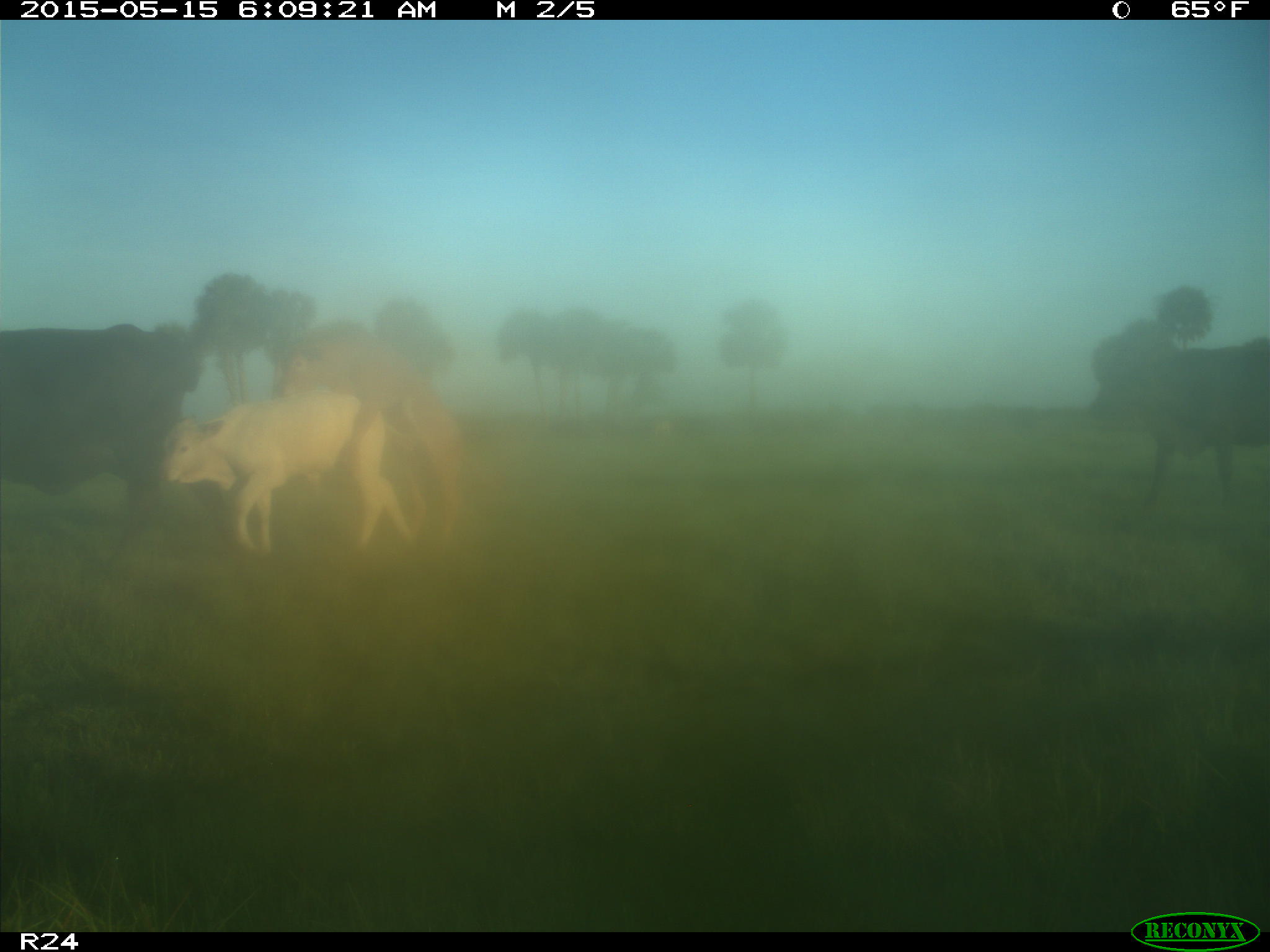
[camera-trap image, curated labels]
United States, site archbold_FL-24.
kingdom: Animalia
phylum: Chordata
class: Mammalia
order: Artiodactyla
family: Bovidae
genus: Bos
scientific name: Bos taurus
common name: domestic cow